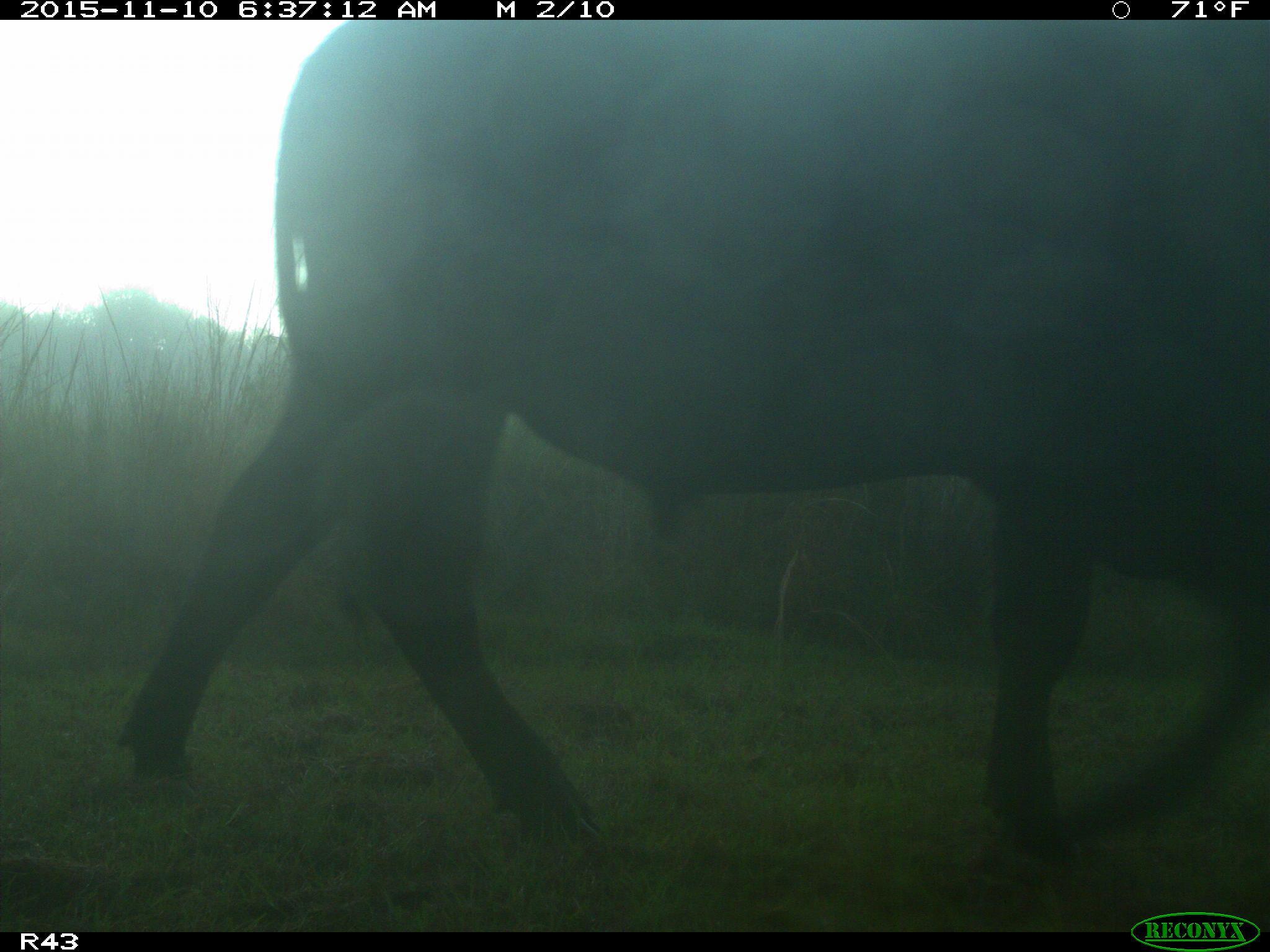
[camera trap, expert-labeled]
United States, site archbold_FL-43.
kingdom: Animalia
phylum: Chordata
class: Mammalia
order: Artiodactyla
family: Bovidae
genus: Bos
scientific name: Bos taurus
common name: domestic cow